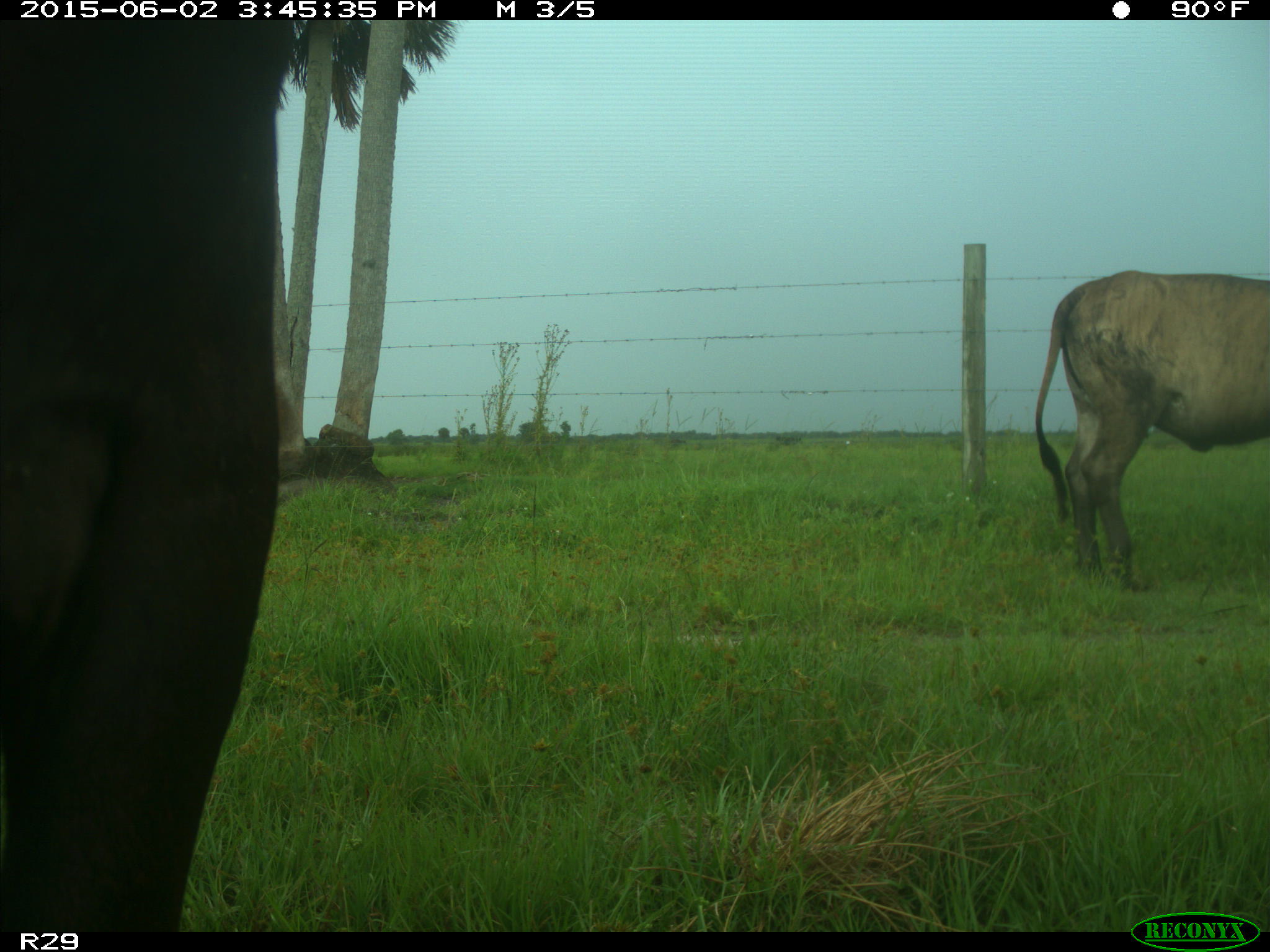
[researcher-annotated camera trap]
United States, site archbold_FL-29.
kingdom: Animalia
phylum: Chordata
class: Mammalia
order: Artiodactyla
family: Bovidae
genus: Bos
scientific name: Bos taurus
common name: domestic cow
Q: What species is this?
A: Bos taurus (domestic cow).